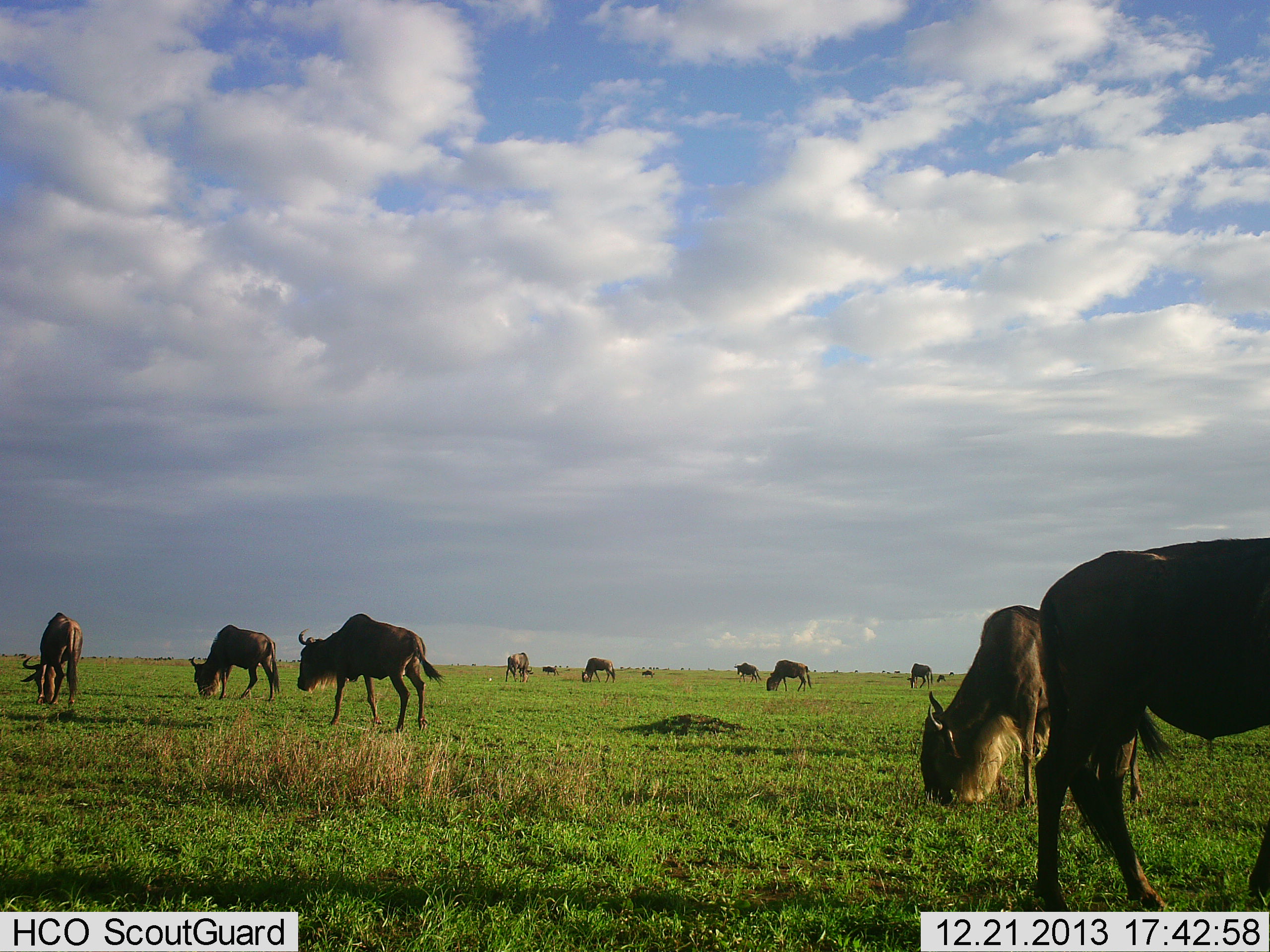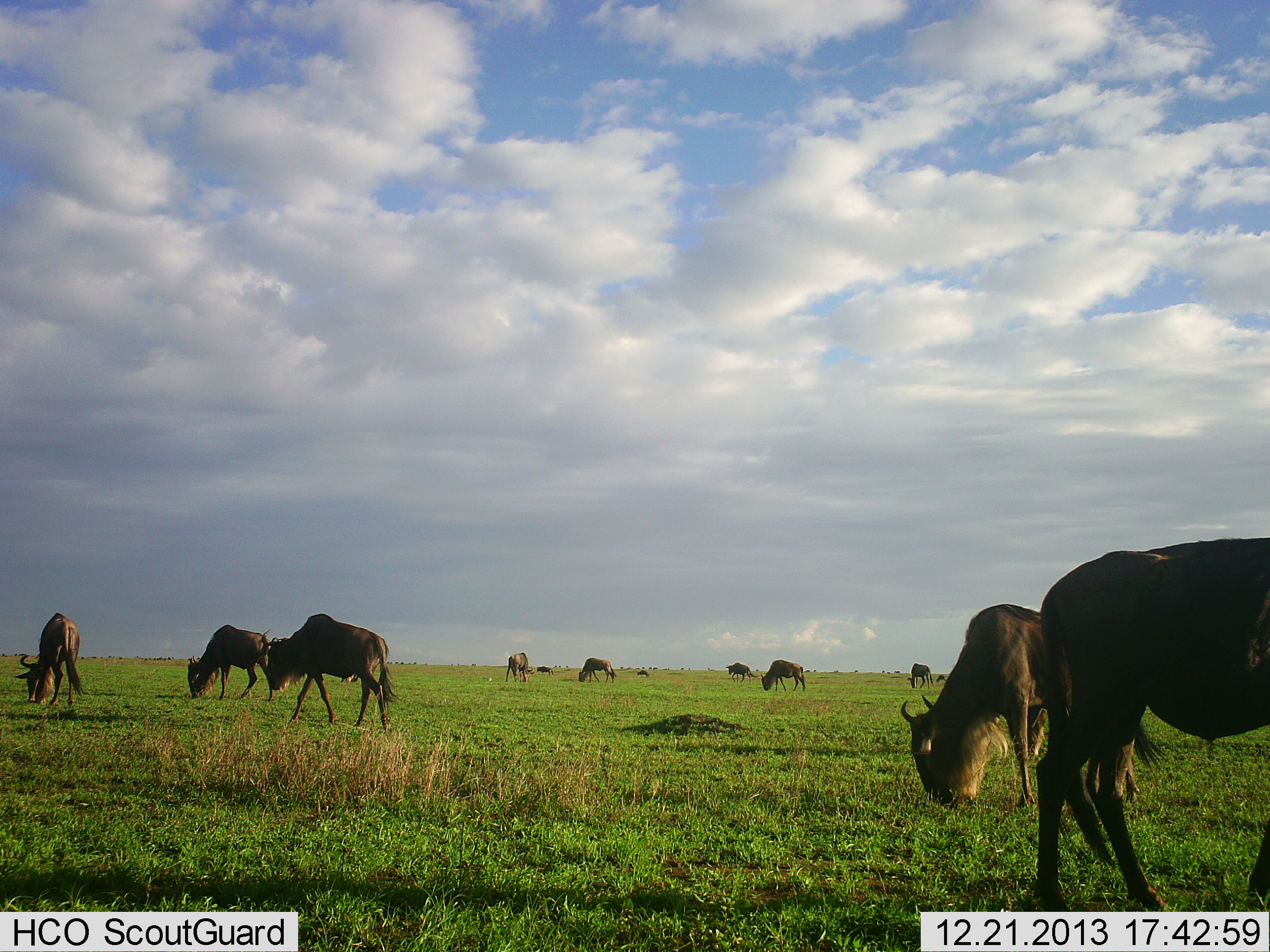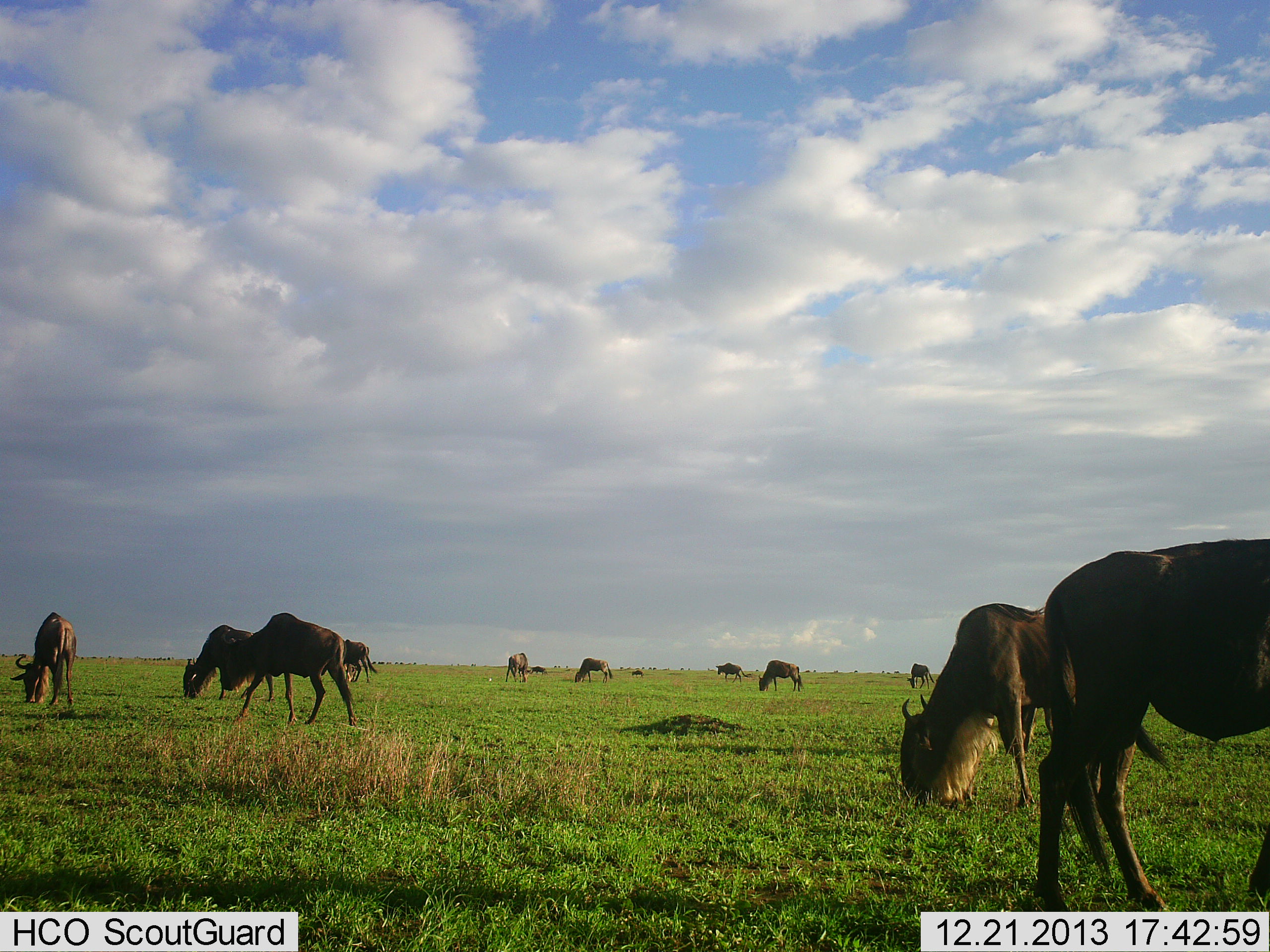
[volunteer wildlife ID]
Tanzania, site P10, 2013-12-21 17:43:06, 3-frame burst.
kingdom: Animalia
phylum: Chordata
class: Mammalia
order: Artiodactyla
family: Bovidae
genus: Connochaetes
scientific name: Connochaetes taurinus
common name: blue wildebeest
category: wildebeest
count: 11-50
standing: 40%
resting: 3%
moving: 43%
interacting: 1%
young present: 1%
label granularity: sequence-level